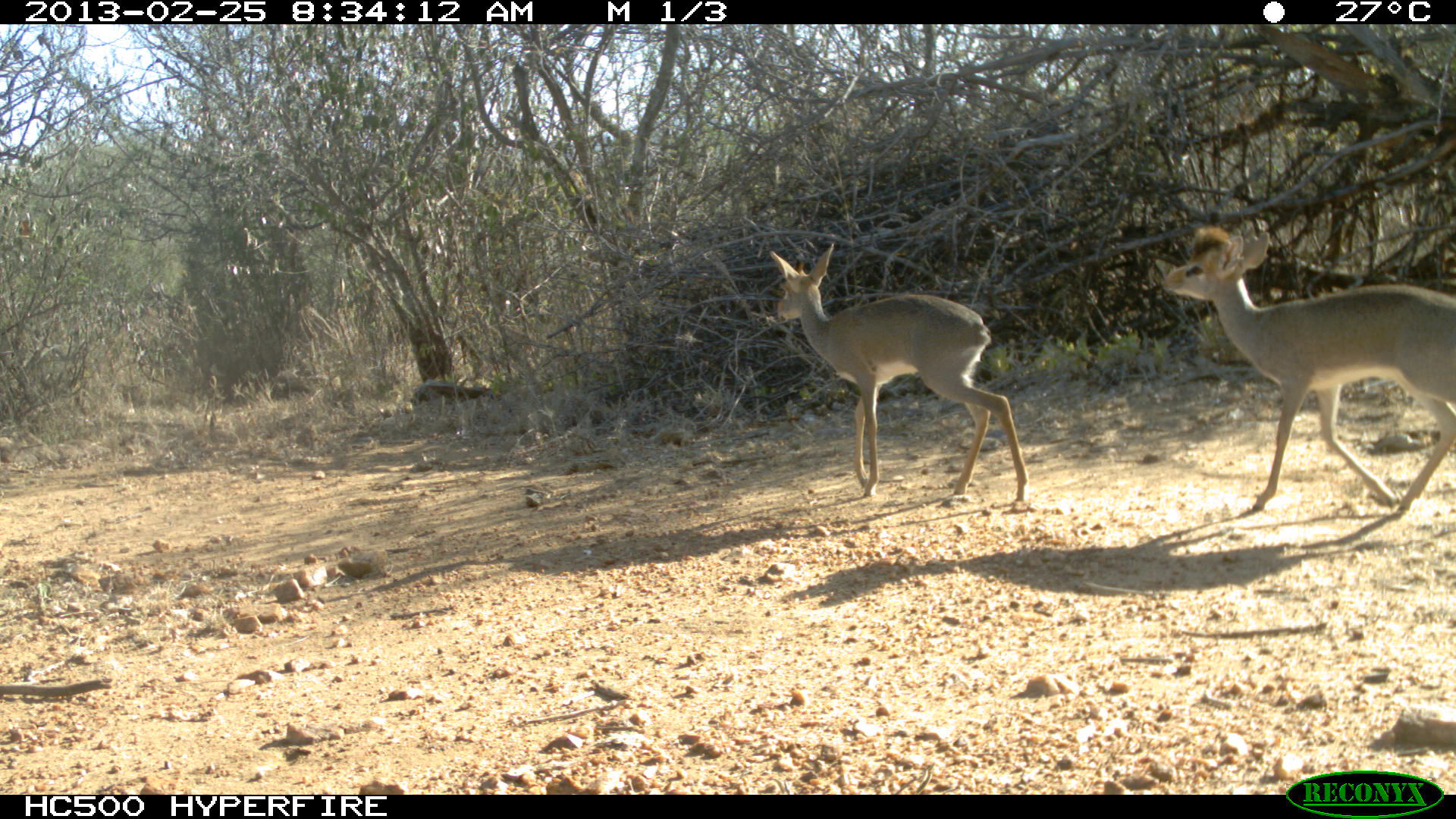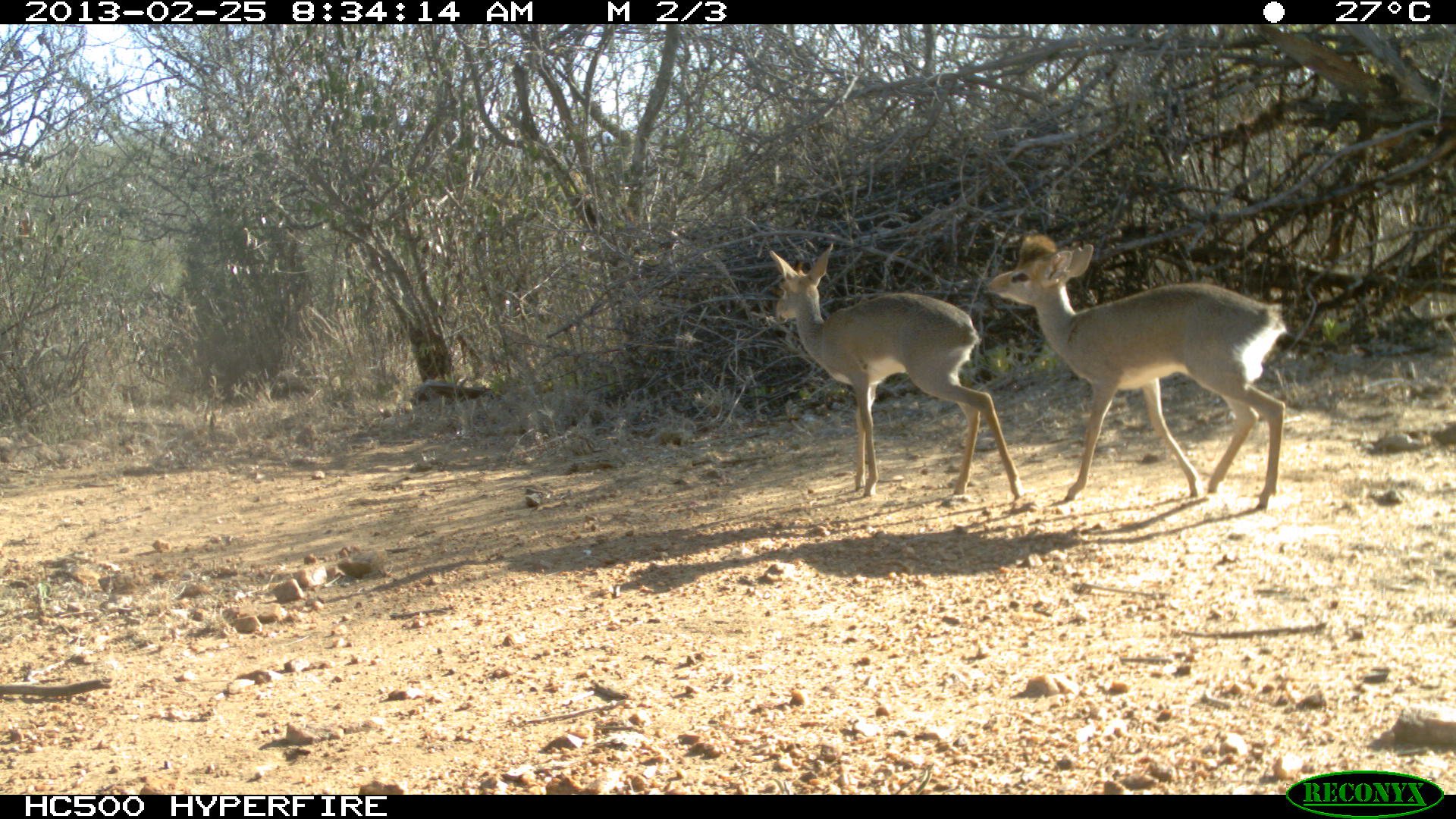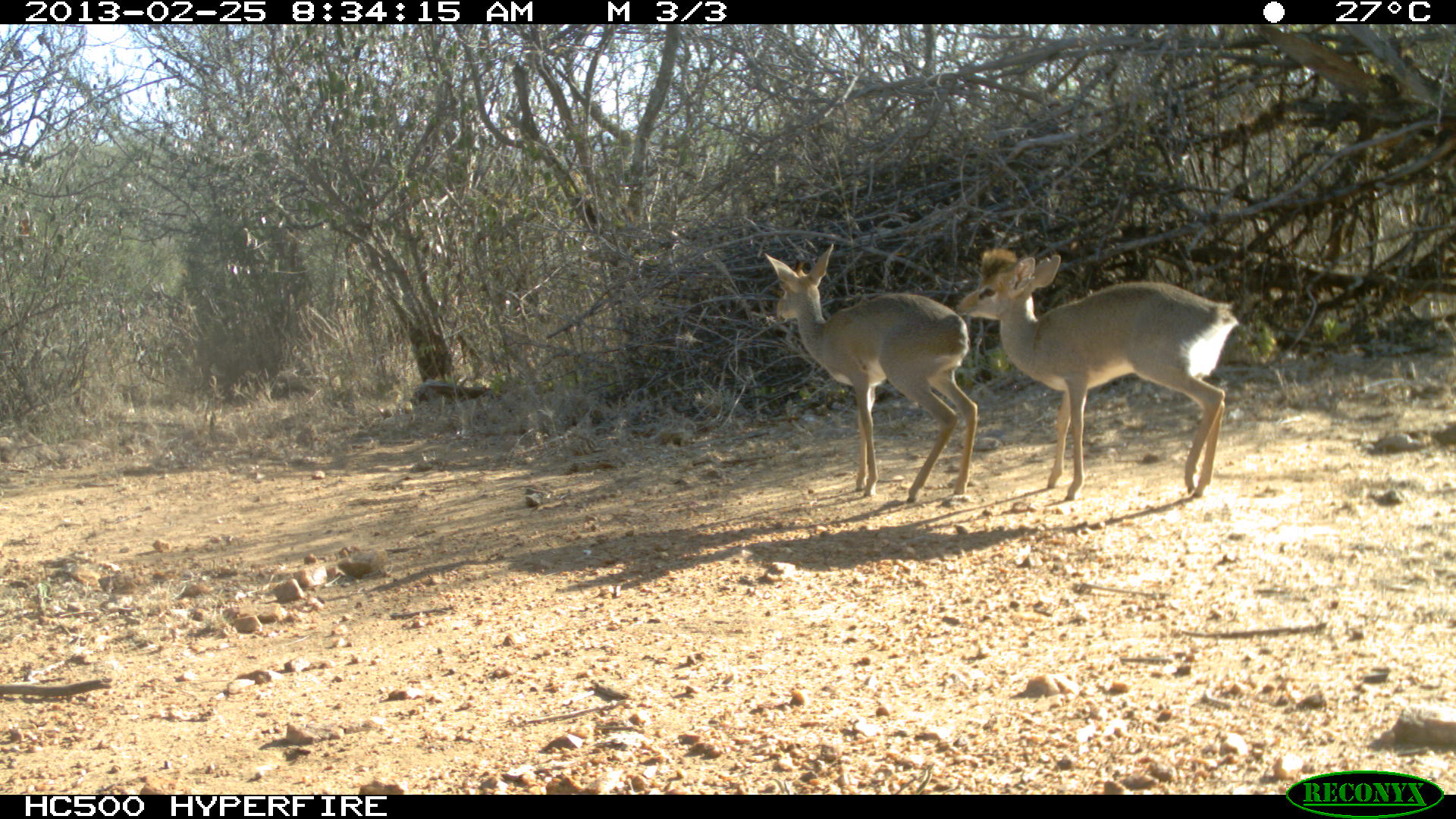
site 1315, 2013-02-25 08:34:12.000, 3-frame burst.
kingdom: Animalia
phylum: Chordata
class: Mammalia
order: Artiodactyla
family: Bovidae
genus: Madoqua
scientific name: Madoqua guentheri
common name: günther's dik-dik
Madoqua guentheri (günther's dik-dik), count 2.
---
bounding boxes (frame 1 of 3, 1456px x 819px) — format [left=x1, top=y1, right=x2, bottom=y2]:
madoqua guentheri: [left=1162, top=221, right=1454, bottom=510]; [left=768, top=241, right=1027, bottom=505]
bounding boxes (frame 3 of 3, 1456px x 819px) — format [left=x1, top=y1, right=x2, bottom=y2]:
madoqua guentheri: [left=956, top=247, right=1238, bottom=501]; [left=763, top=242, right=976, bottom=504]